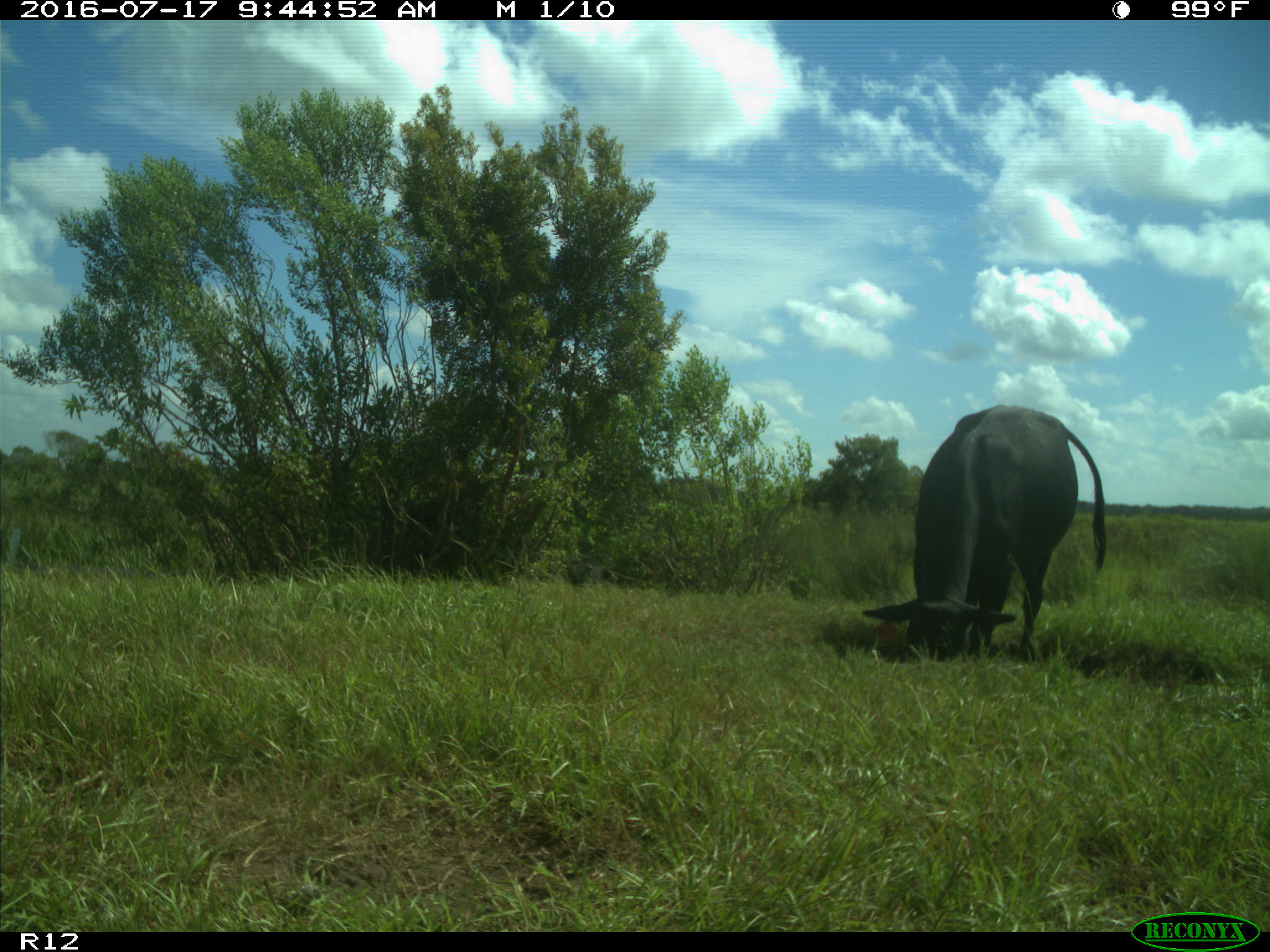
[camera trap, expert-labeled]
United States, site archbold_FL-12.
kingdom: Animalia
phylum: Chordata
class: Mammalia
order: Artiodactyla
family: Bovidae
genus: Bos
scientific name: Bos taurus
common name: domestic cow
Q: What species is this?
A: Bos taurus (domestic cow).